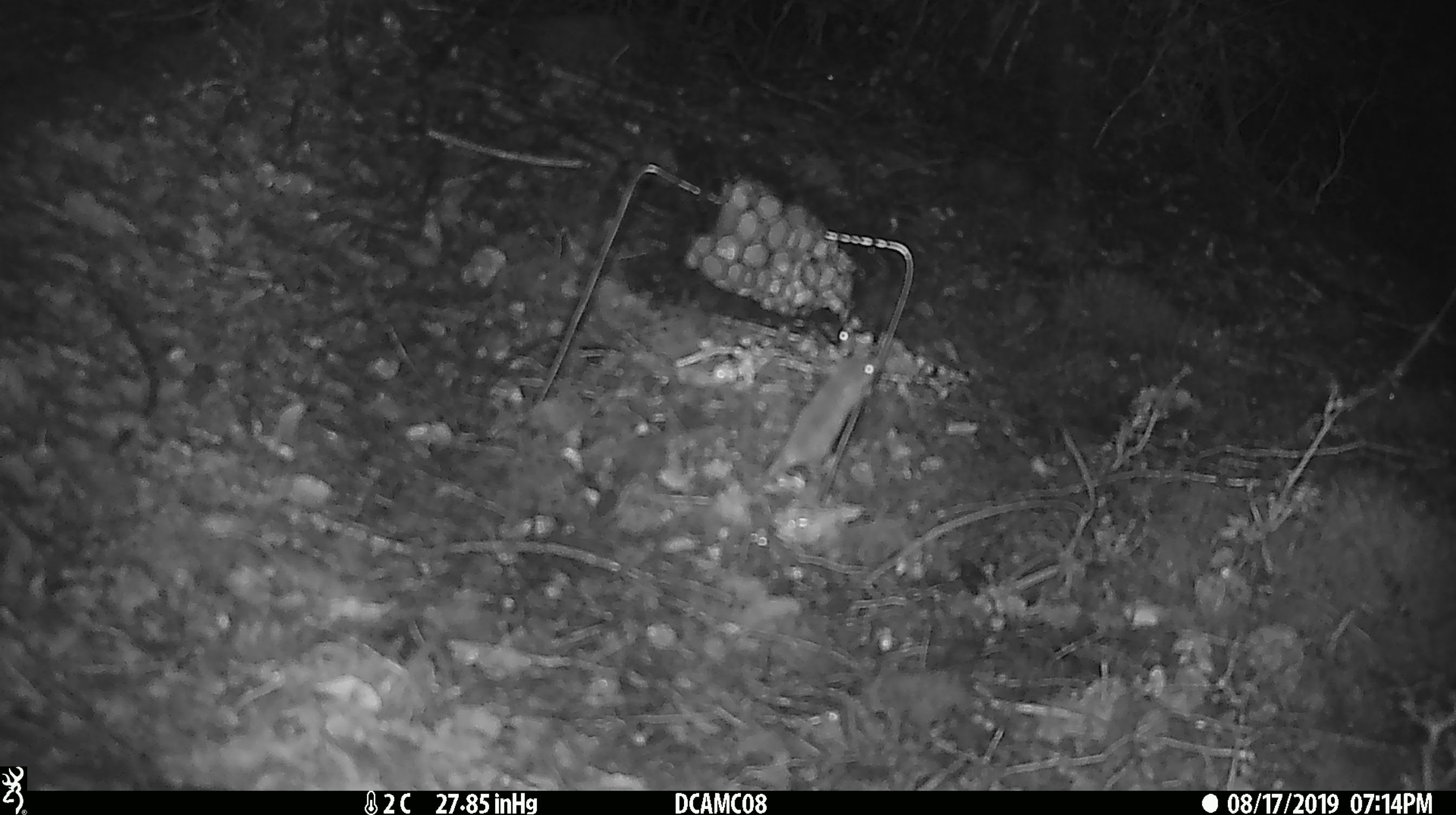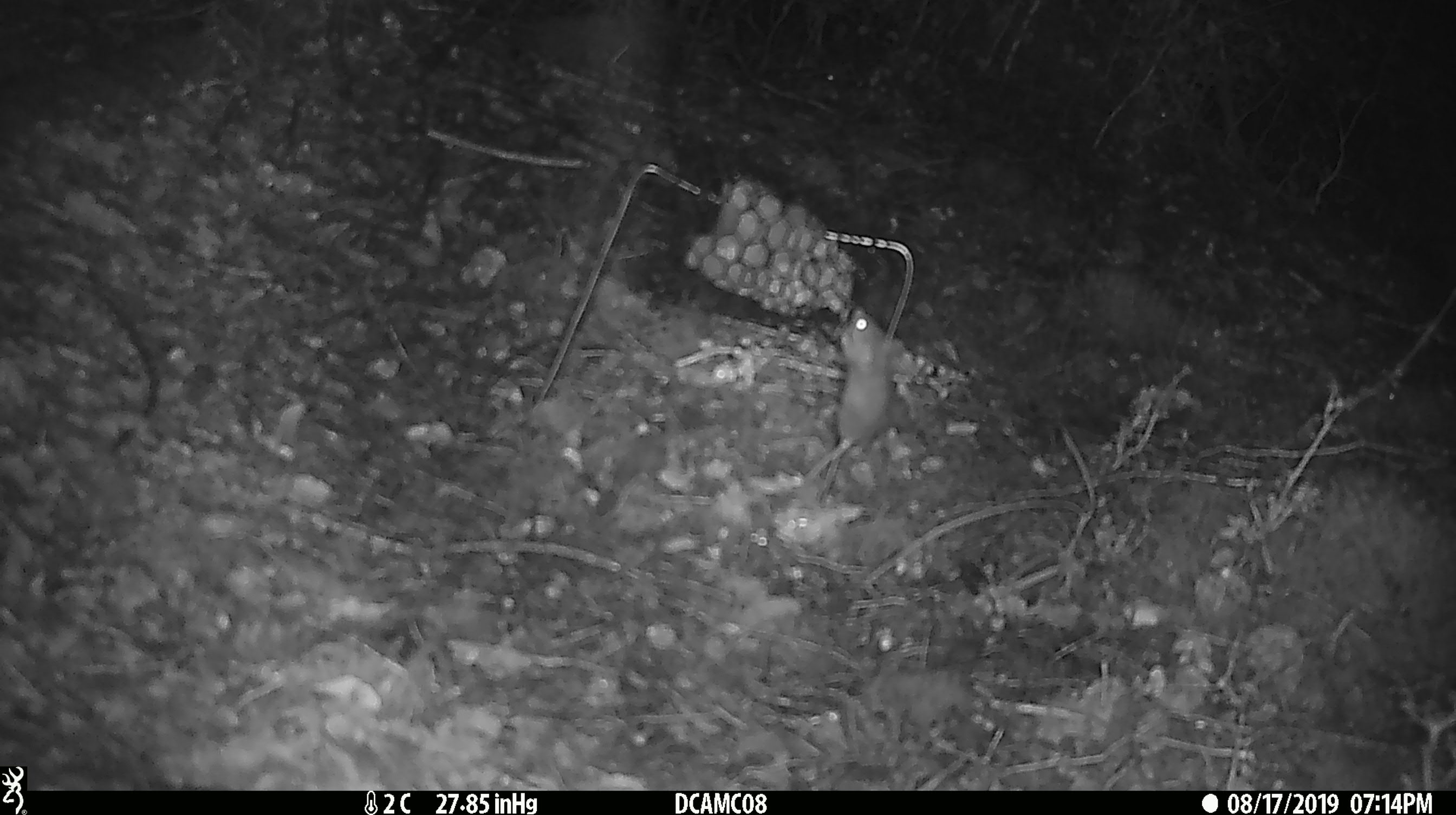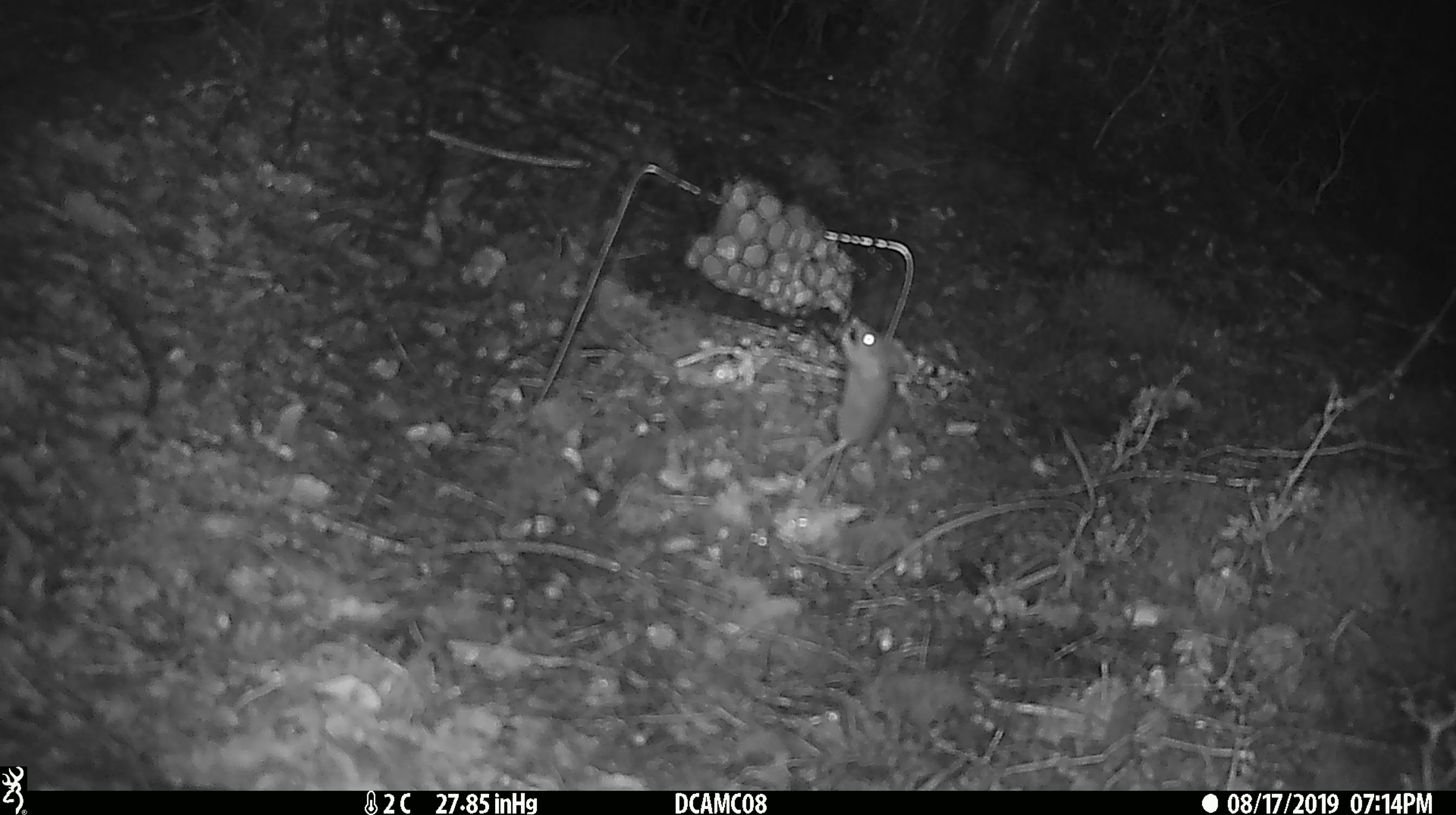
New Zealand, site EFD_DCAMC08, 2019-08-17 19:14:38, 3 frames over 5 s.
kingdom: Animalia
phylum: Chordata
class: Mammalia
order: Rodentia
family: Muridae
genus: Mus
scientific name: Mus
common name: mouse